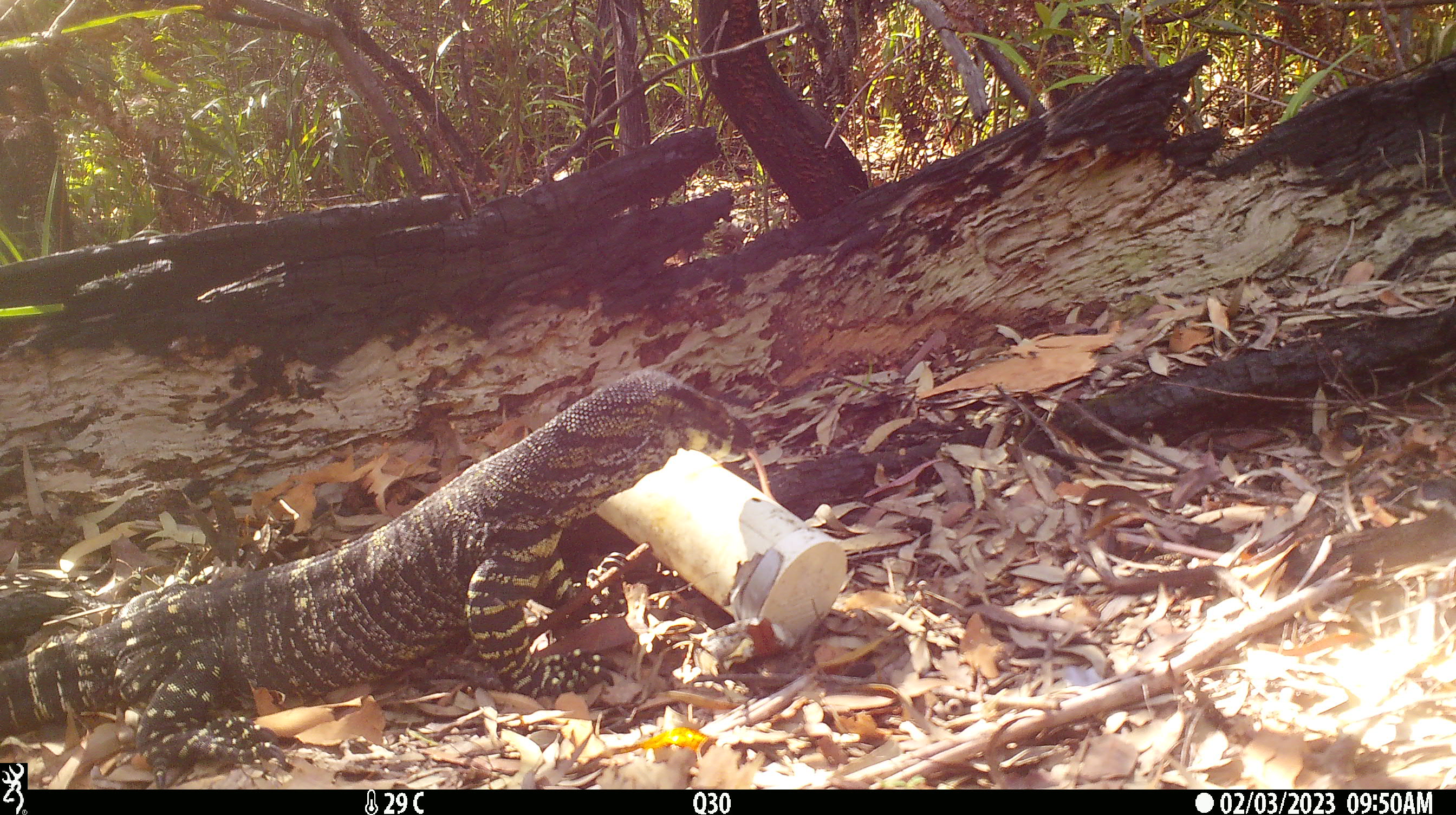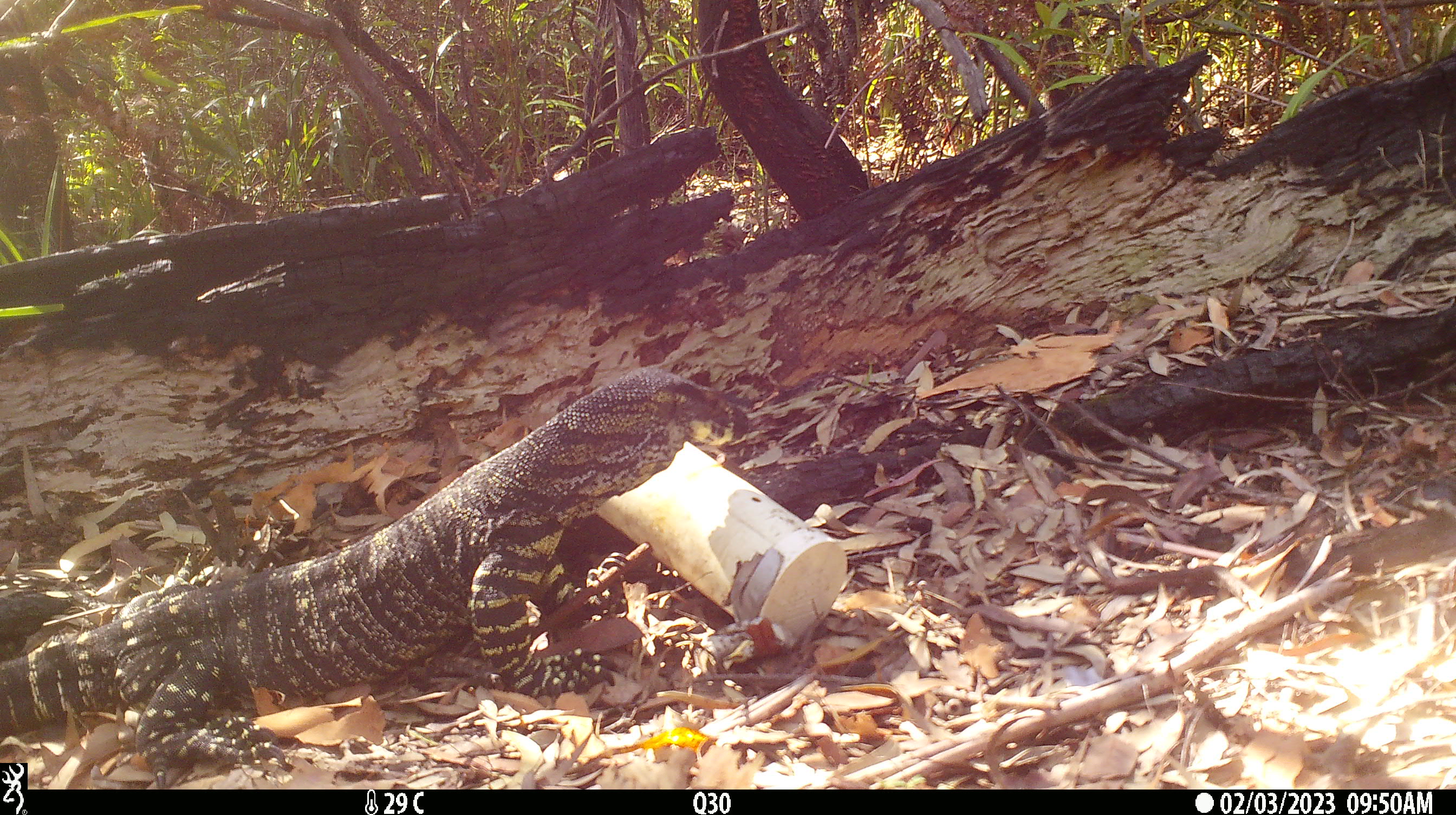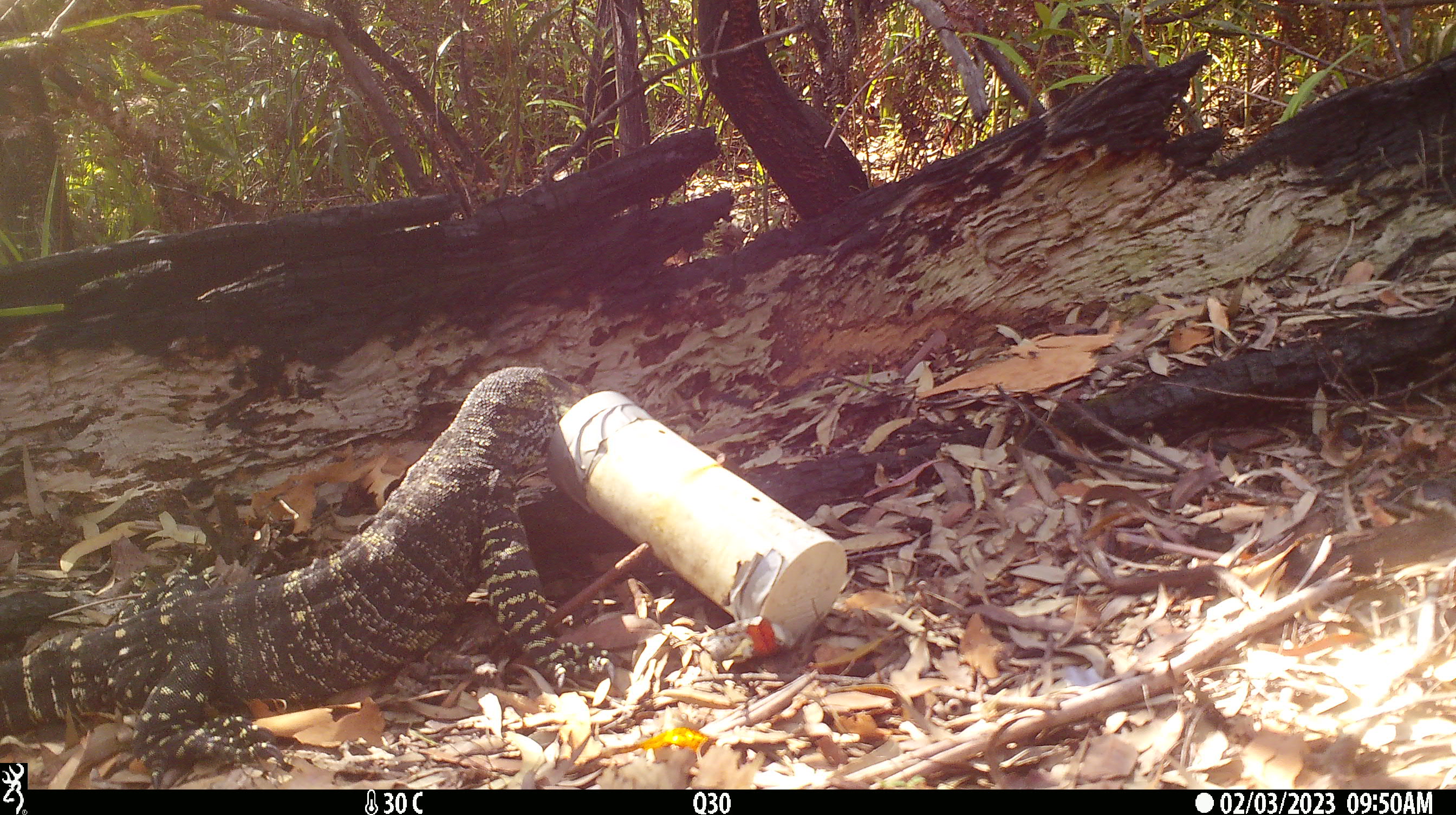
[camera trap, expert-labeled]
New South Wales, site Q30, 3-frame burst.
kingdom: Animalia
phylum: Chordata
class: Reptilia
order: Squamata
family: Varanidae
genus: Varanus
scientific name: Varanus varius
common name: lace monitor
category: goanna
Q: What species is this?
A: Goanna (lace monitor) (Varanus varius).